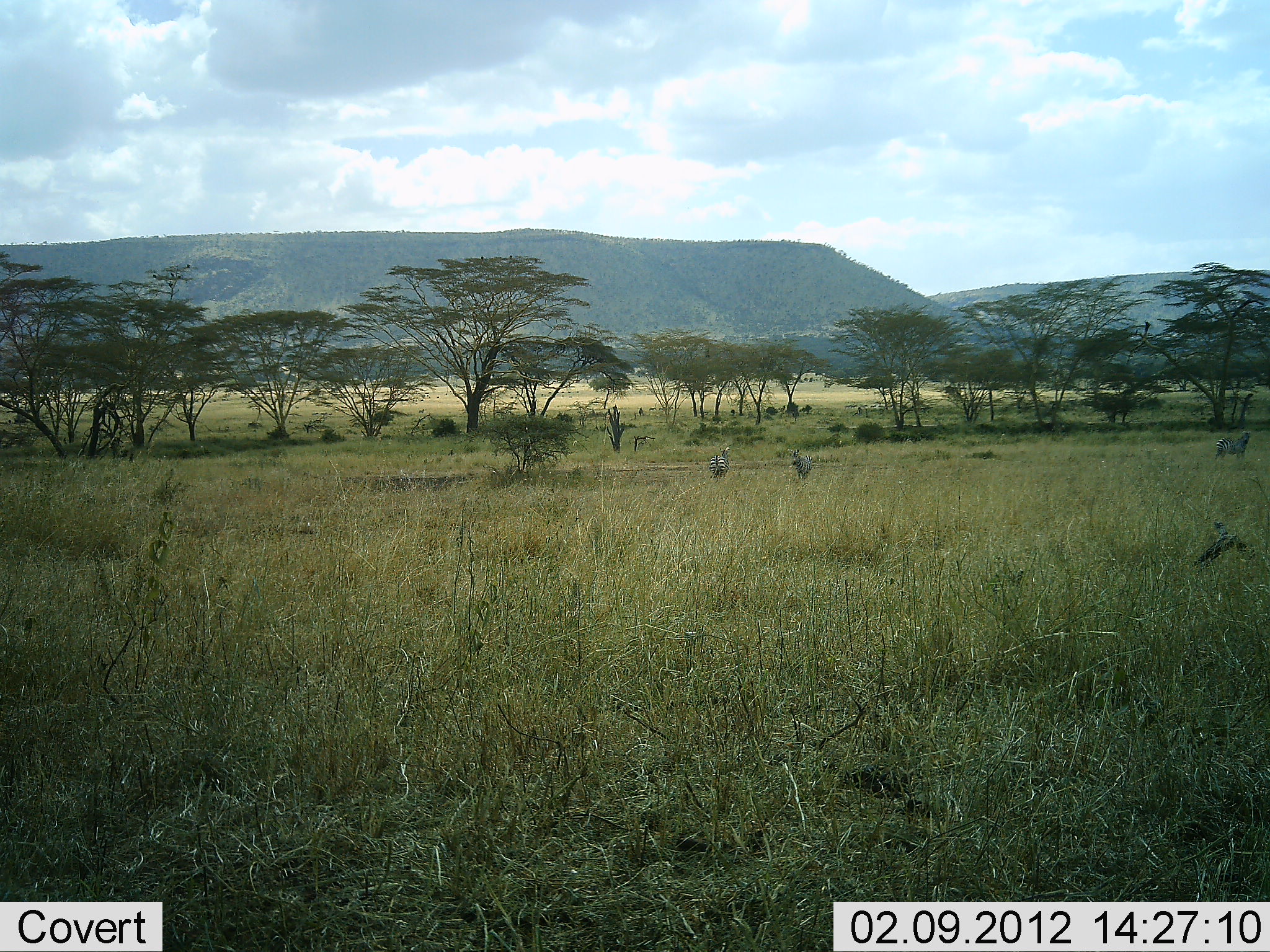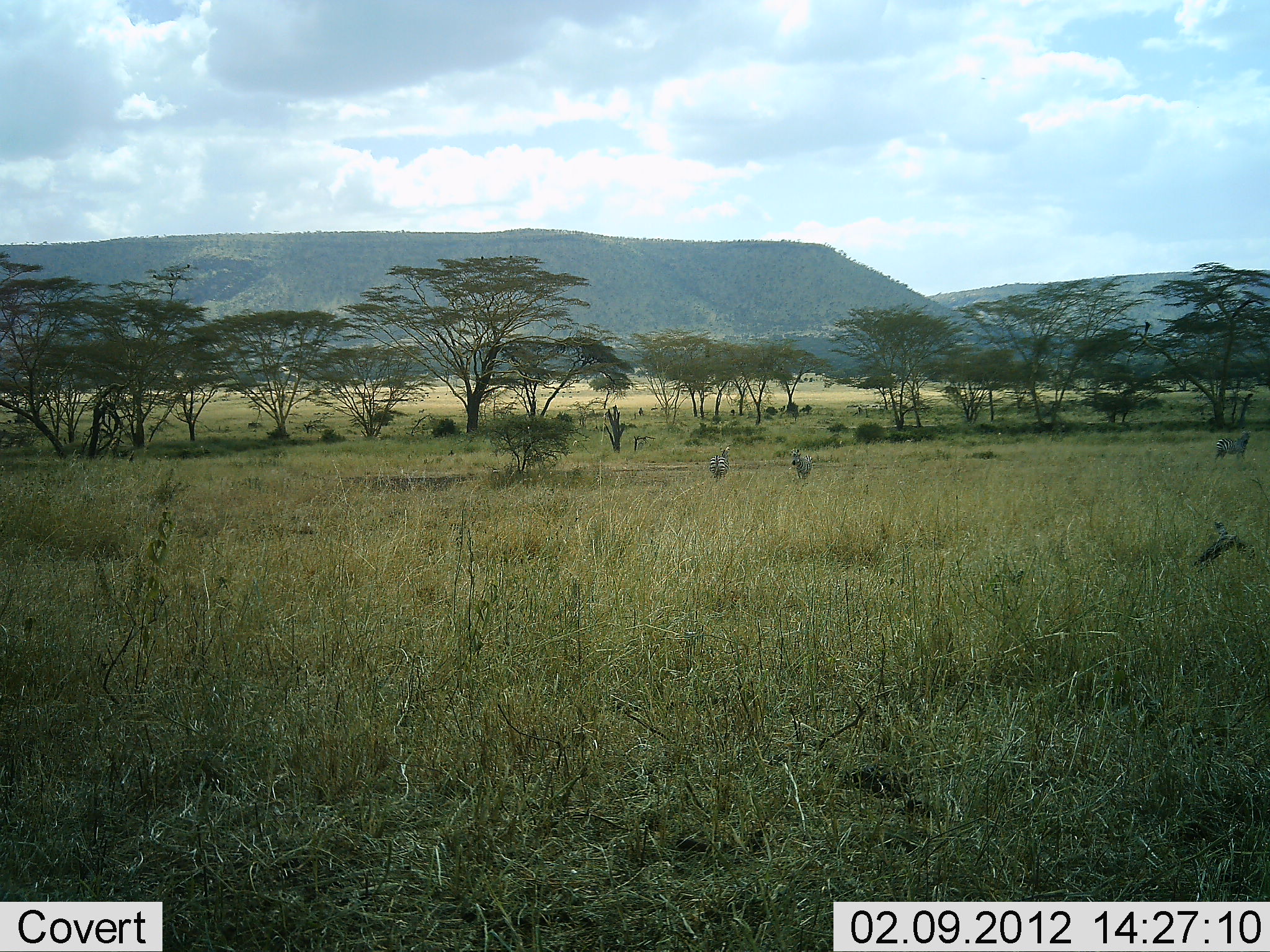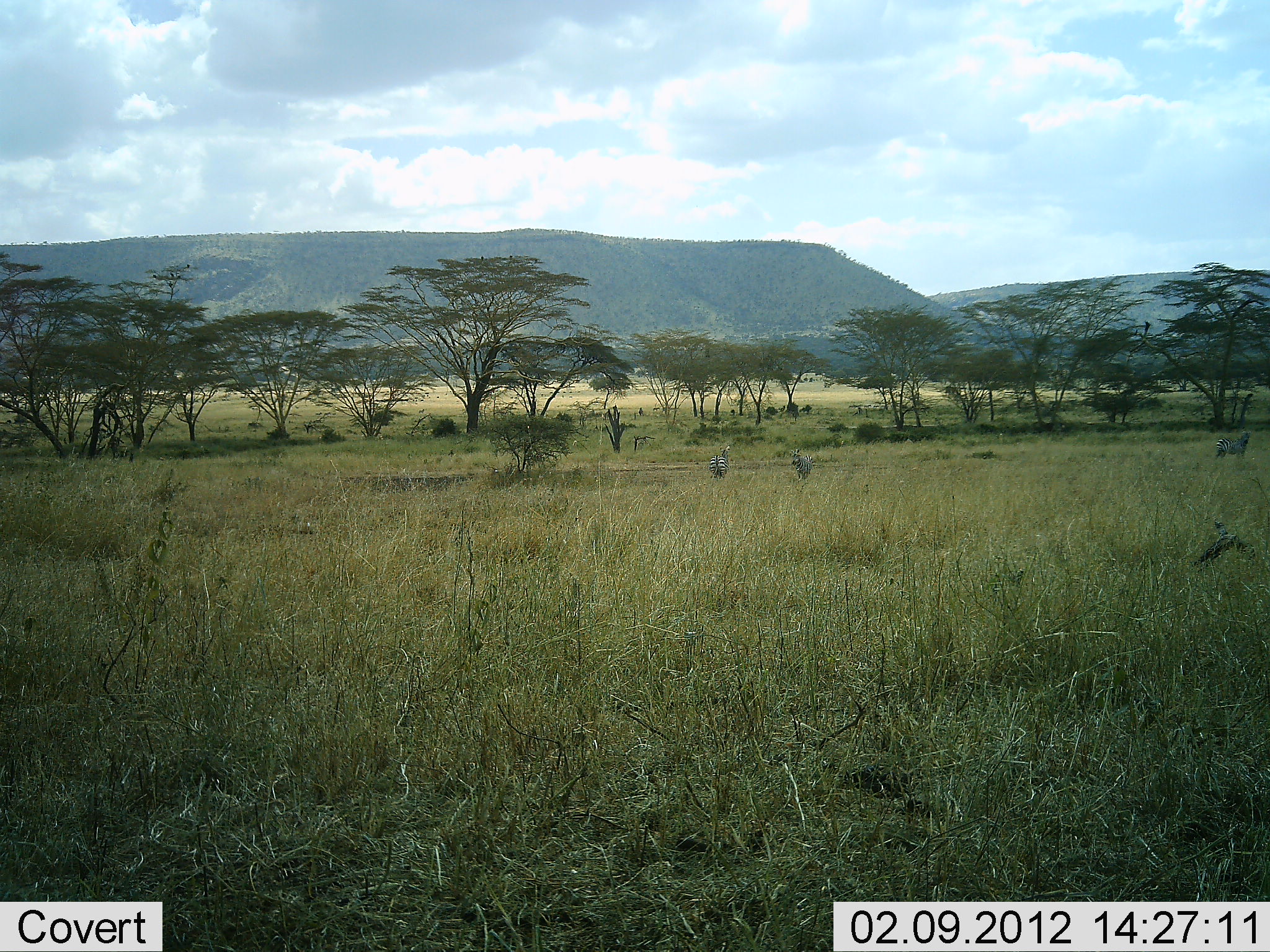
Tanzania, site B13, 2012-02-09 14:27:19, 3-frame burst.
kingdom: Animalia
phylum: Chordata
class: Mammalia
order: Perissodactyla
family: Equidae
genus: Equus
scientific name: Equus quagga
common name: plains zebra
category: zebra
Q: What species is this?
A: Zebra (plains zebra) (Equus quagga).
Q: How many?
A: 3.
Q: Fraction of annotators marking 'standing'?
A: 93%.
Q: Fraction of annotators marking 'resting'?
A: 0%.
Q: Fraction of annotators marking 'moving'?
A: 7%.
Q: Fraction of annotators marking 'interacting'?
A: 0%.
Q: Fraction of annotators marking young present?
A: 0%.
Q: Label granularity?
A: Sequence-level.